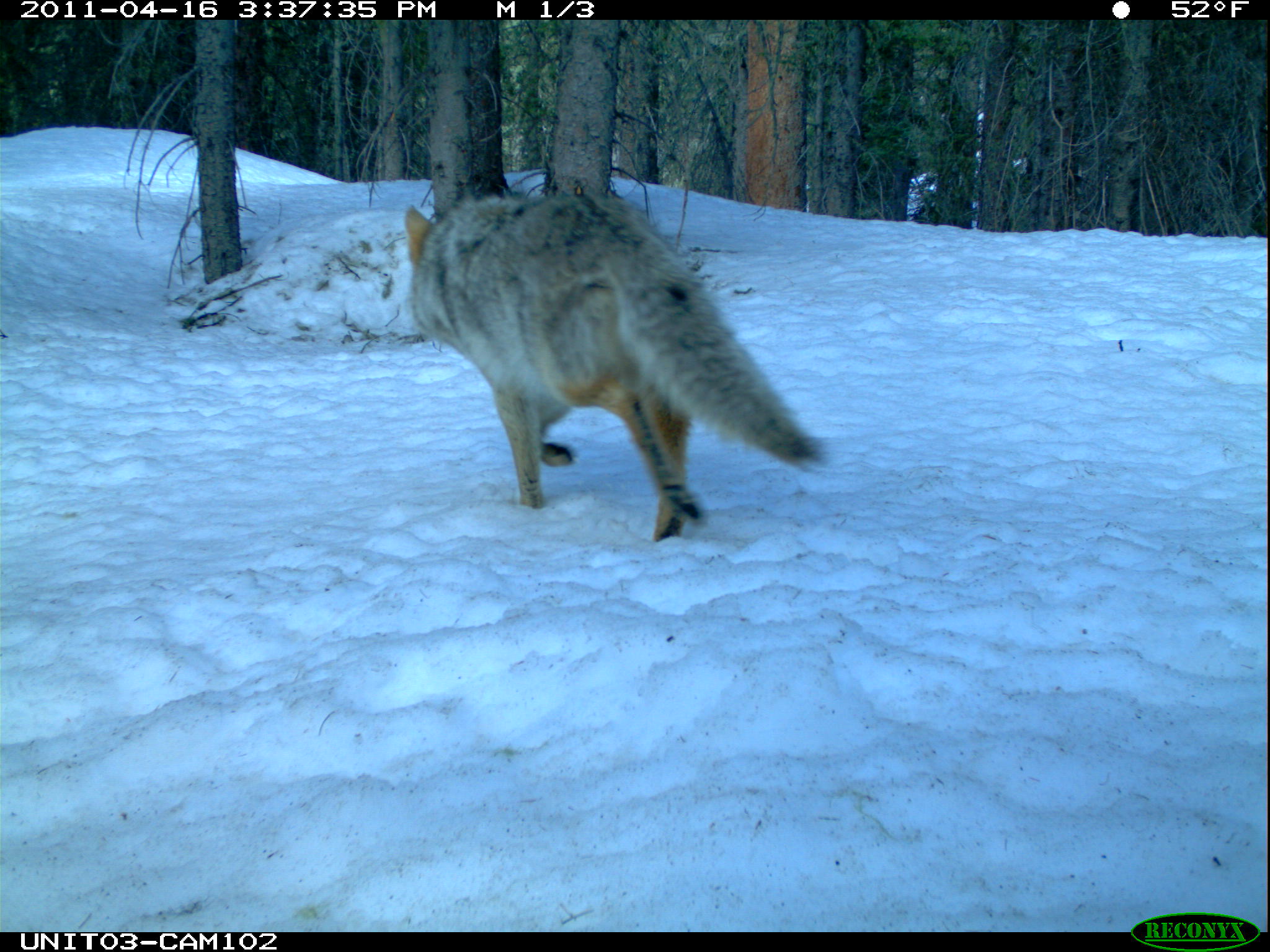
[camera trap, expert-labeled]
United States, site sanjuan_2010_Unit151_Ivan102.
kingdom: Animalia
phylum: Chordata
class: Mammalia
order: Carnivora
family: Canidae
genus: Canis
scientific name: Canis latrans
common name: coyote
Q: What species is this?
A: Canis latrans (coyote).